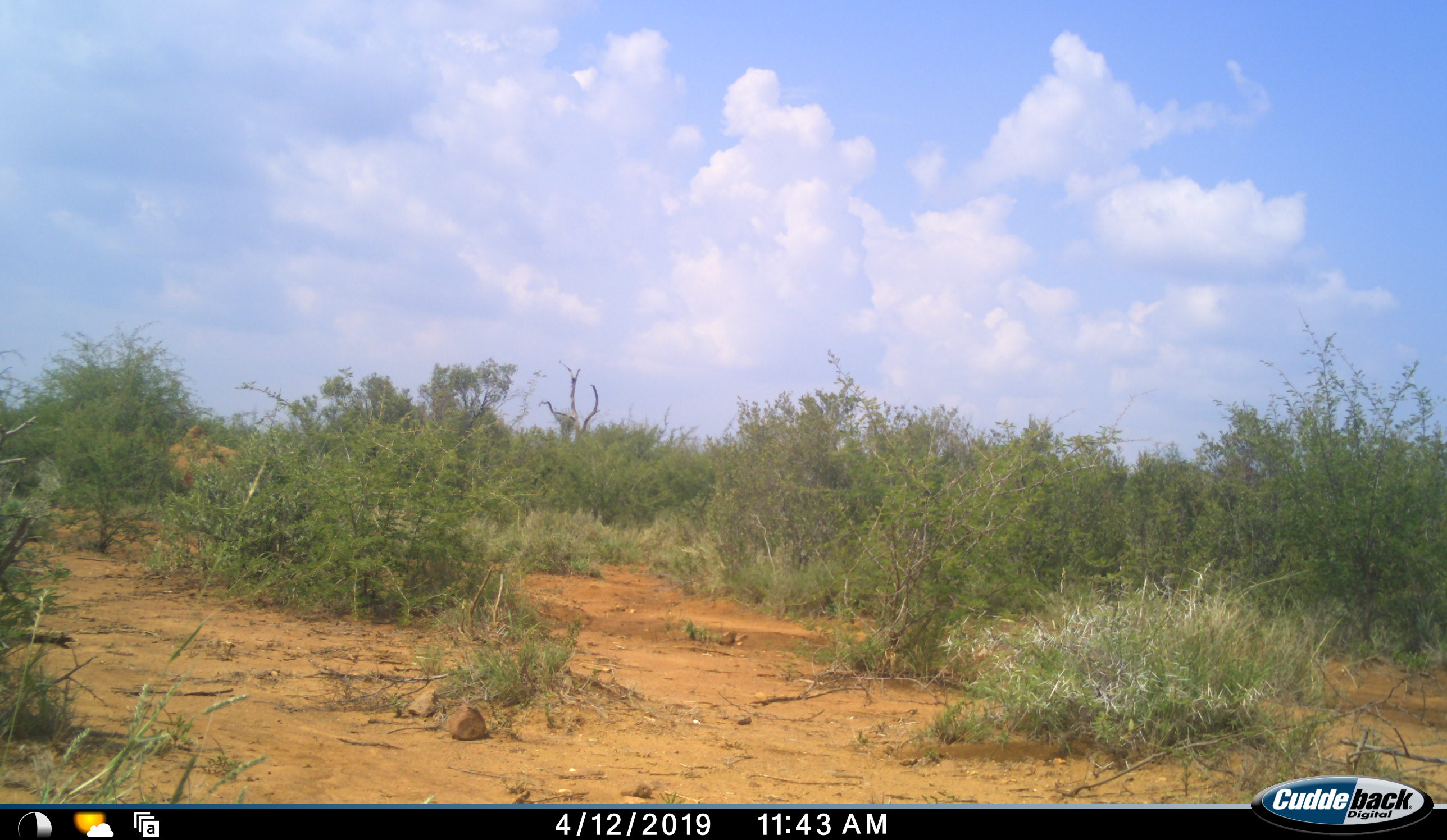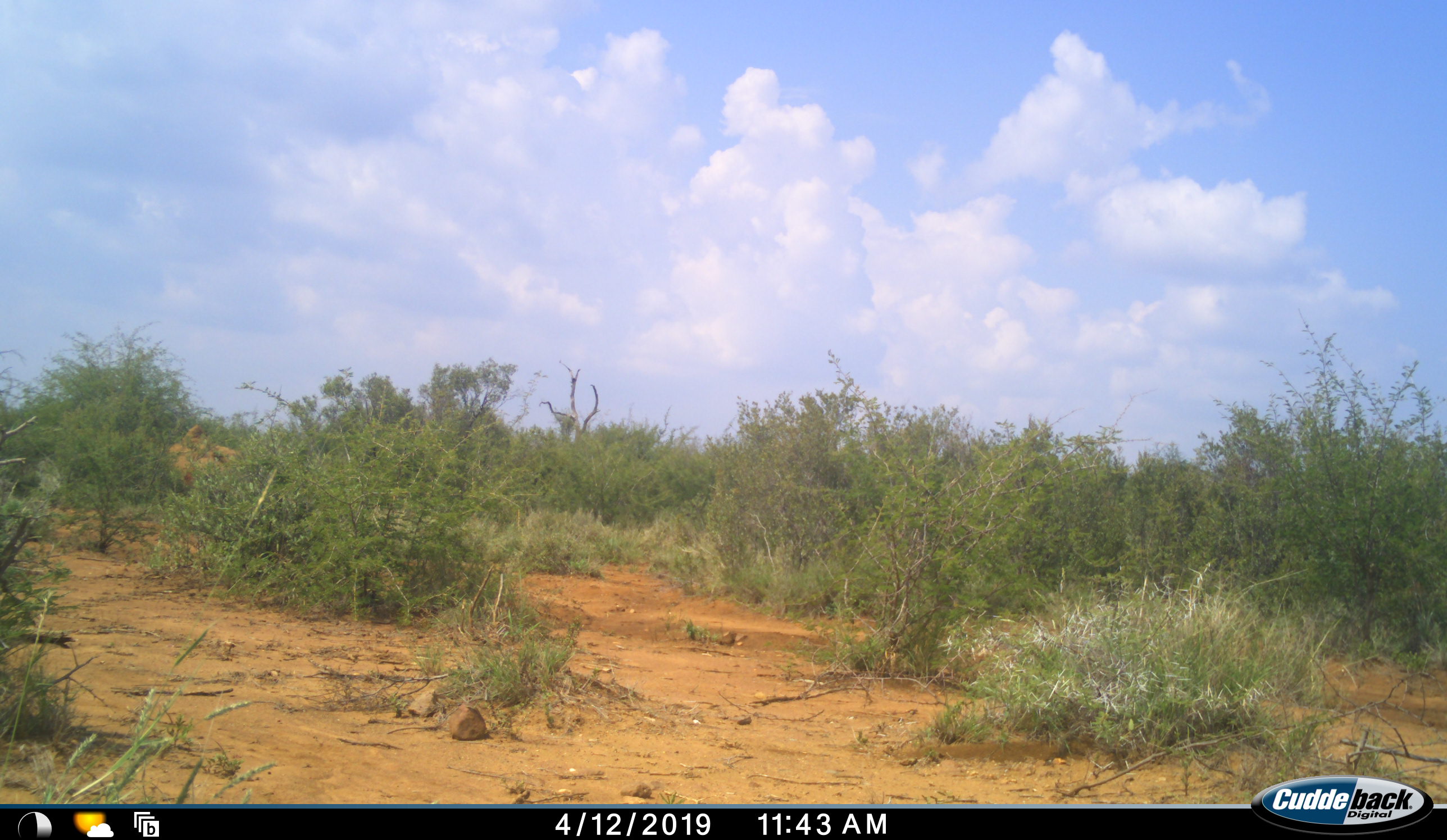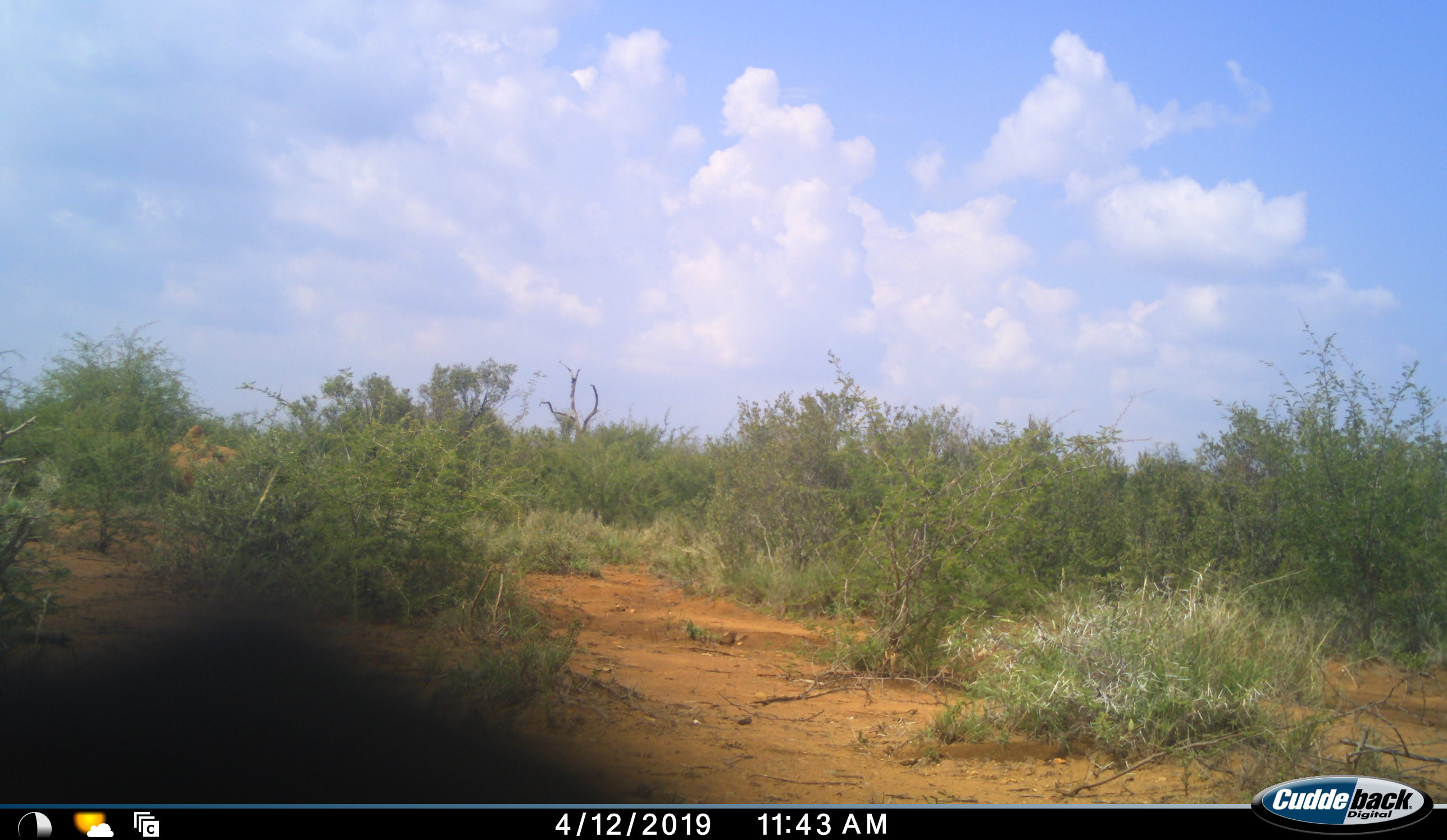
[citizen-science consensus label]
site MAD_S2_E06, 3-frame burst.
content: unidentified animal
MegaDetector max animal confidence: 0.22